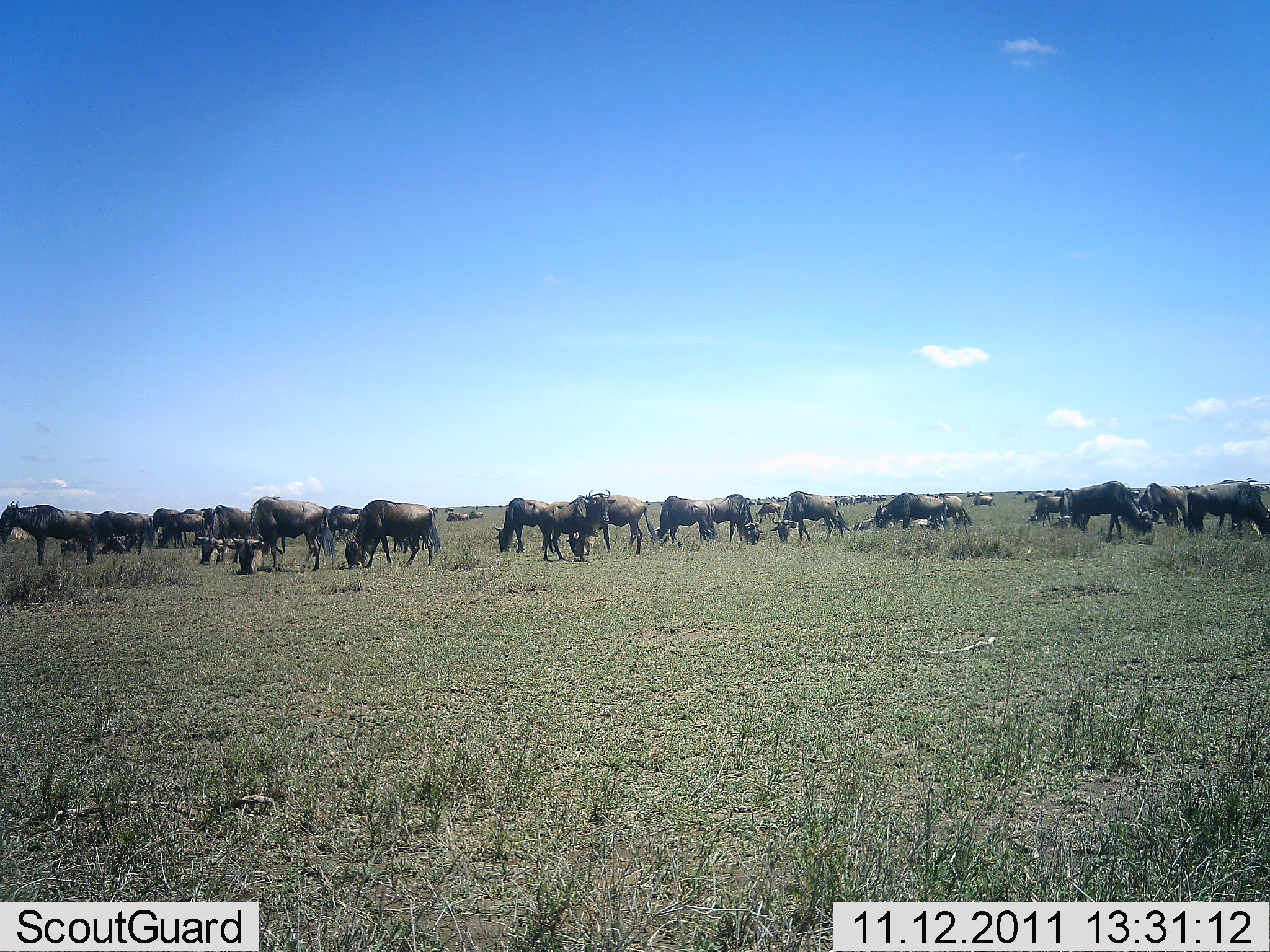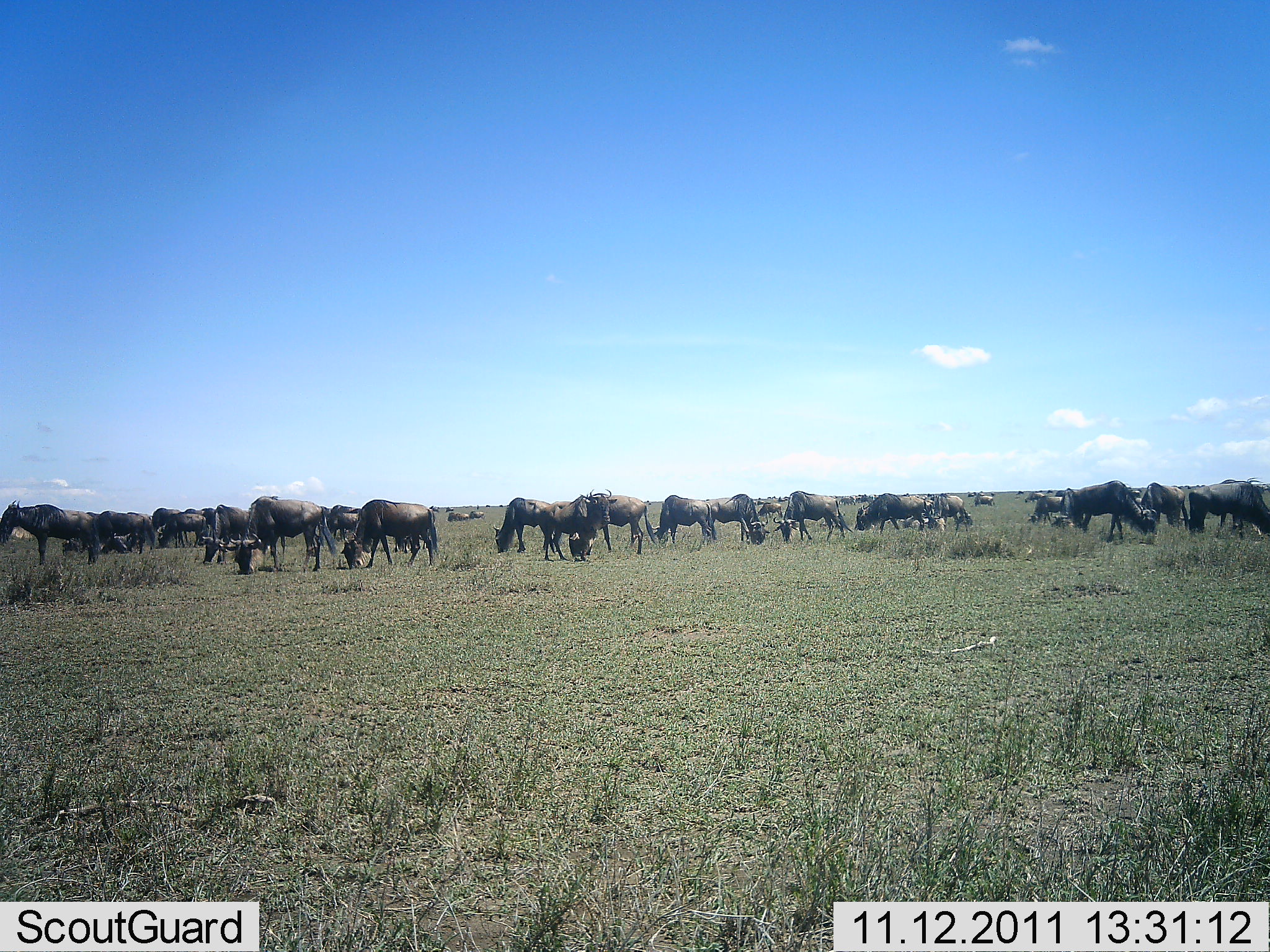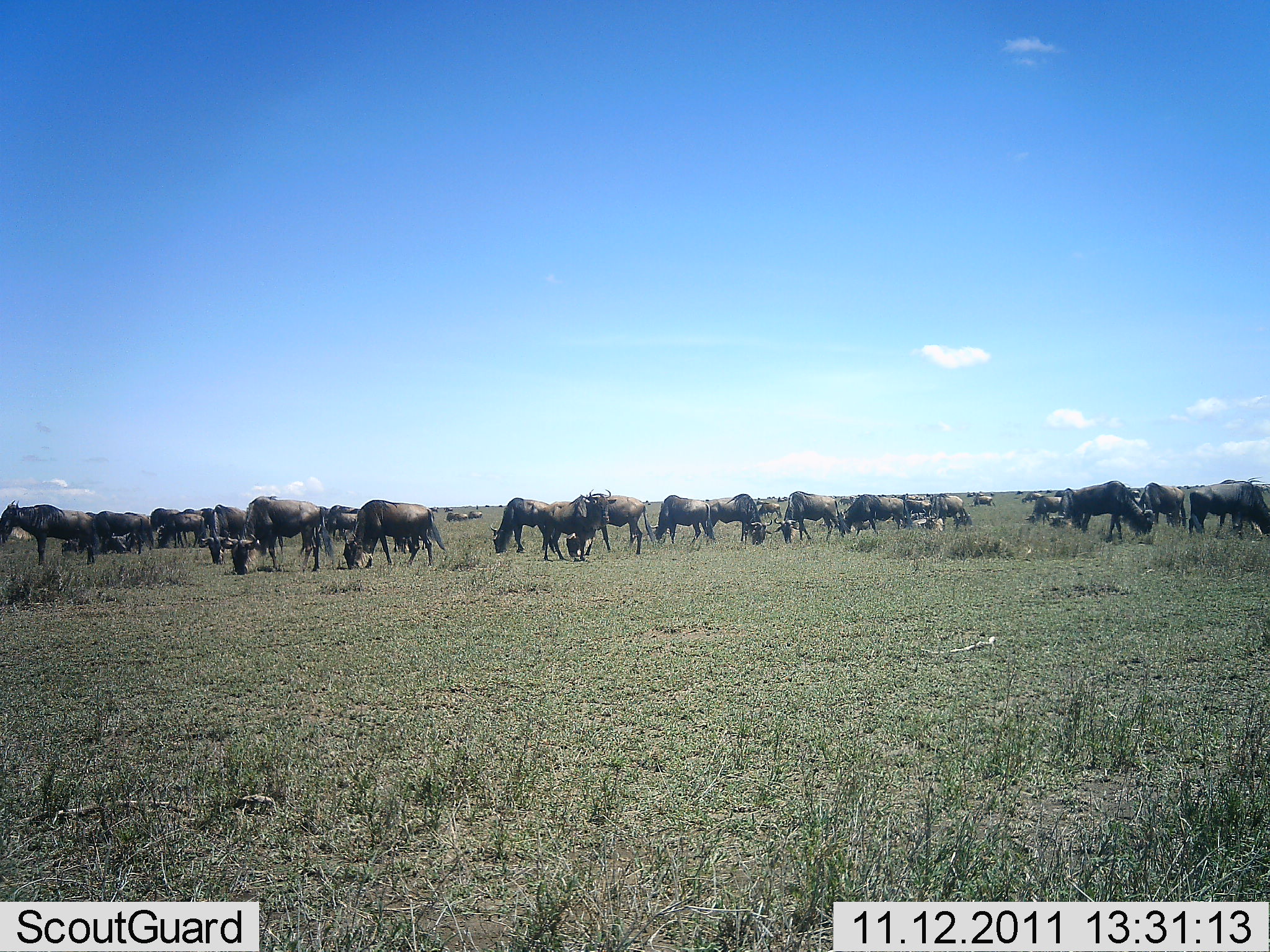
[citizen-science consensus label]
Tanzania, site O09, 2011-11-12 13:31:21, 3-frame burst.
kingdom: Animalia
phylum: Chordata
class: Mammalia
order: Artiodactyla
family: Bovidae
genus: Connochaetes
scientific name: Connochaetes taurinus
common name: blue wildebeest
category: wildebeest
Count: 11-50.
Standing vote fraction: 64%.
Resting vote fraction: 9%.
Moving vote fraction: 36%.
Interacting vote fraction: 9%.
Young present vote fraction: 0%.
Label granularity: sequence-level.